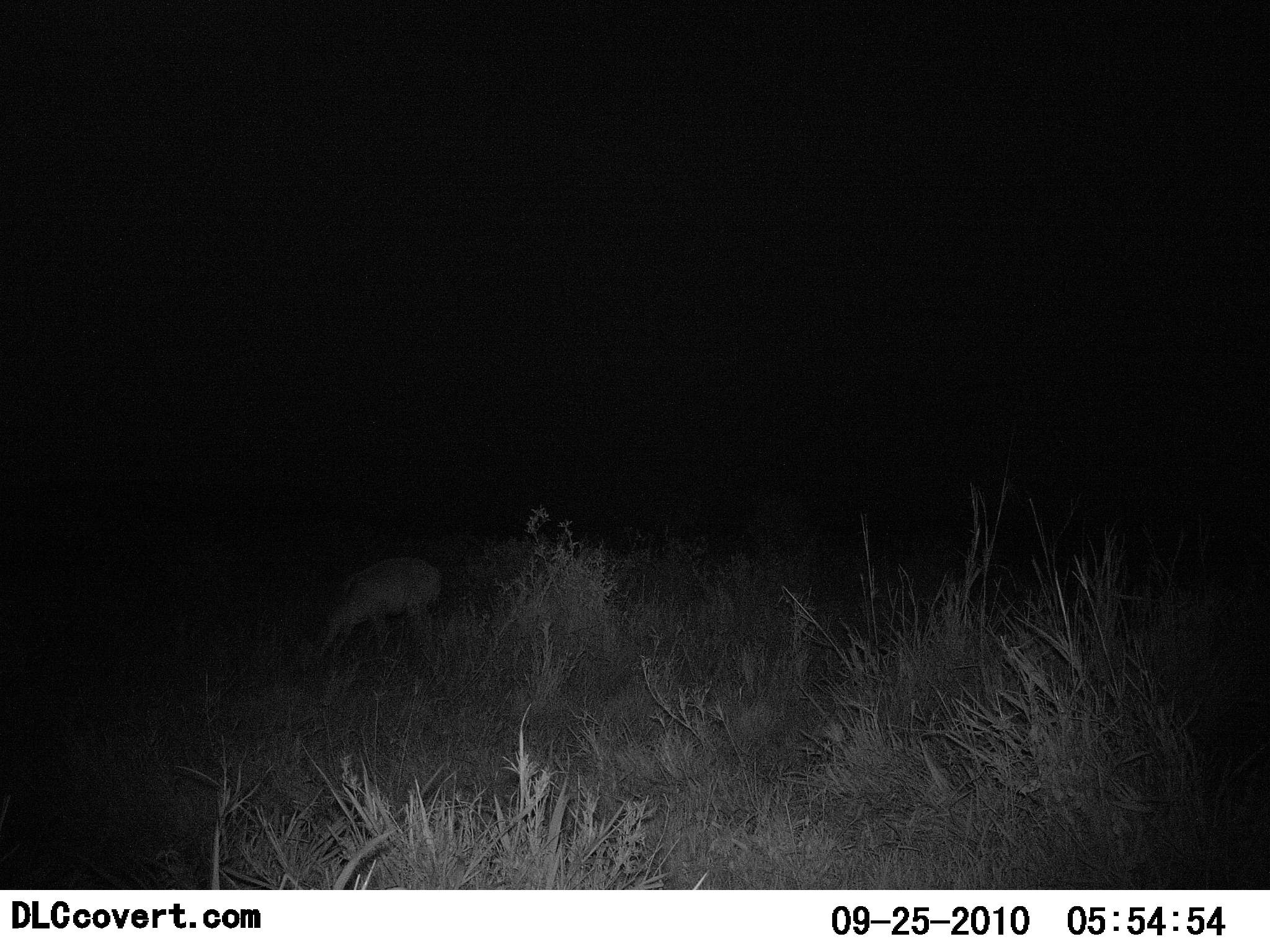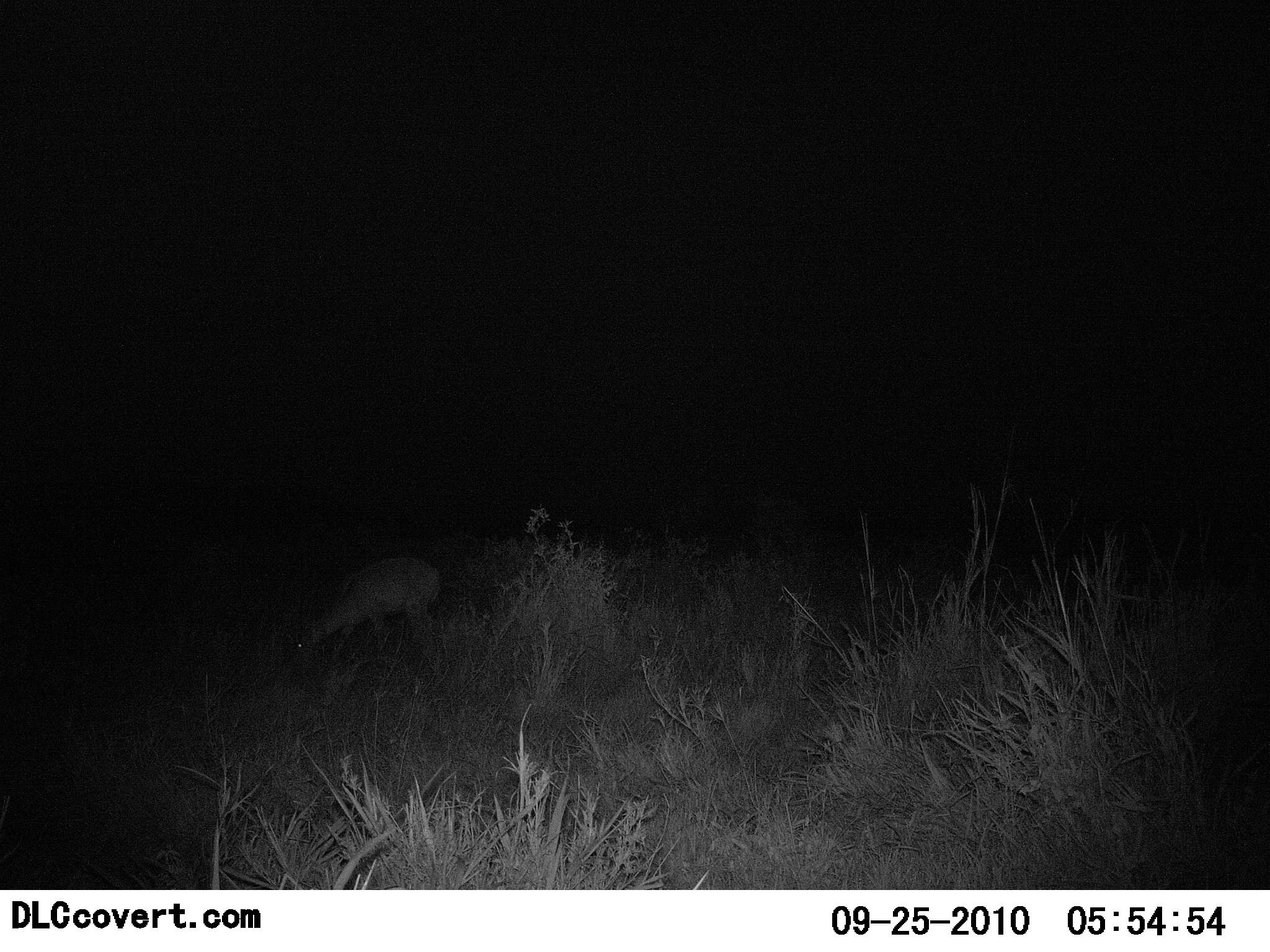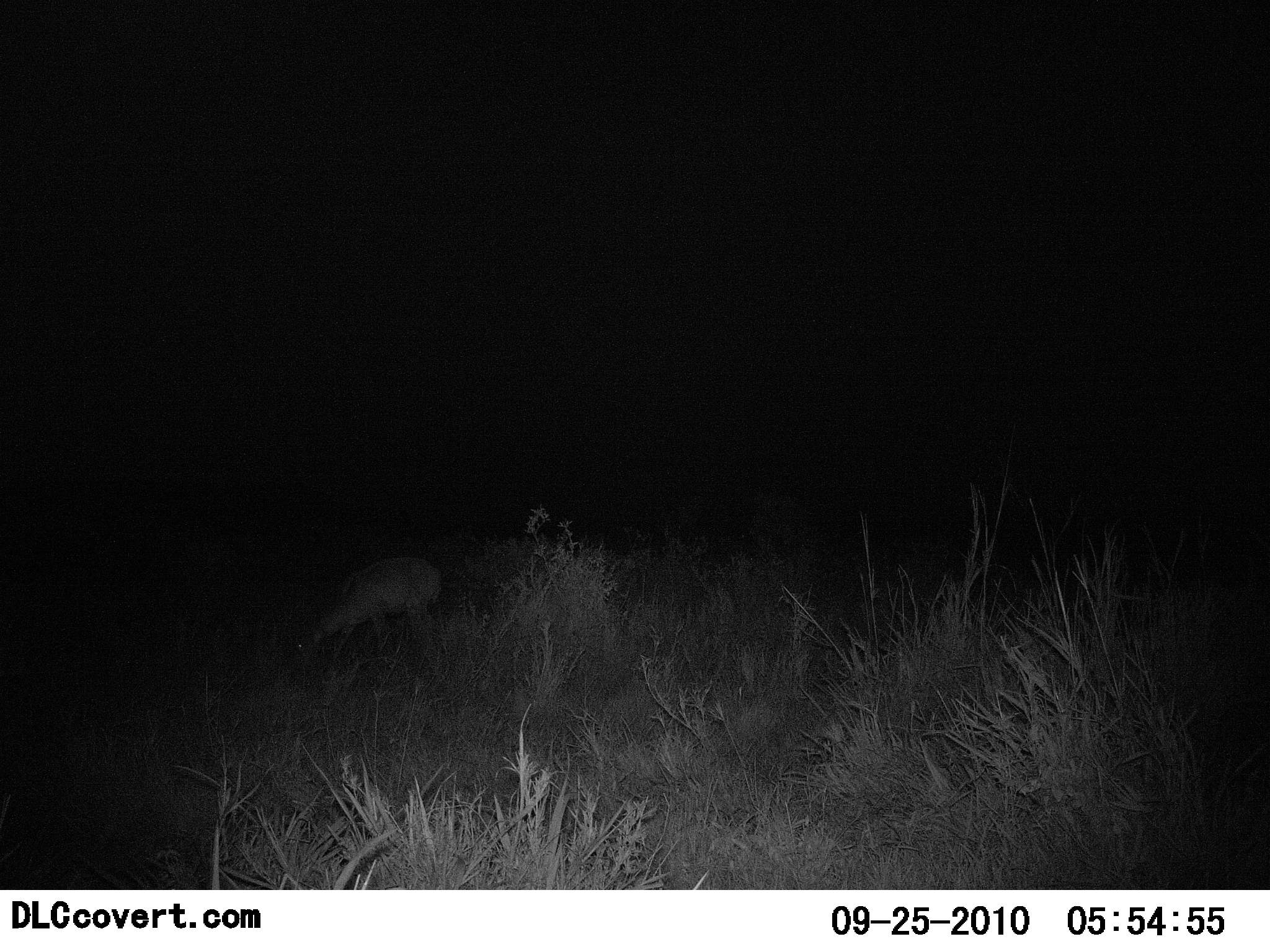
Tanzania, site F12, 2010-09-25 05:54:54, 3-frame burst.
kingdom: Animalia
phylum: Chordata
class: Mammalia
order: Artiodactyla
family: Bovidae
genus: Madoqua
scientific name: Madoqua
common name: dikdik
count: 1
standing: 0%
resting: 0%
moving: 0%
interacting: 0%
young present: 0%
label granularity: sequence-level